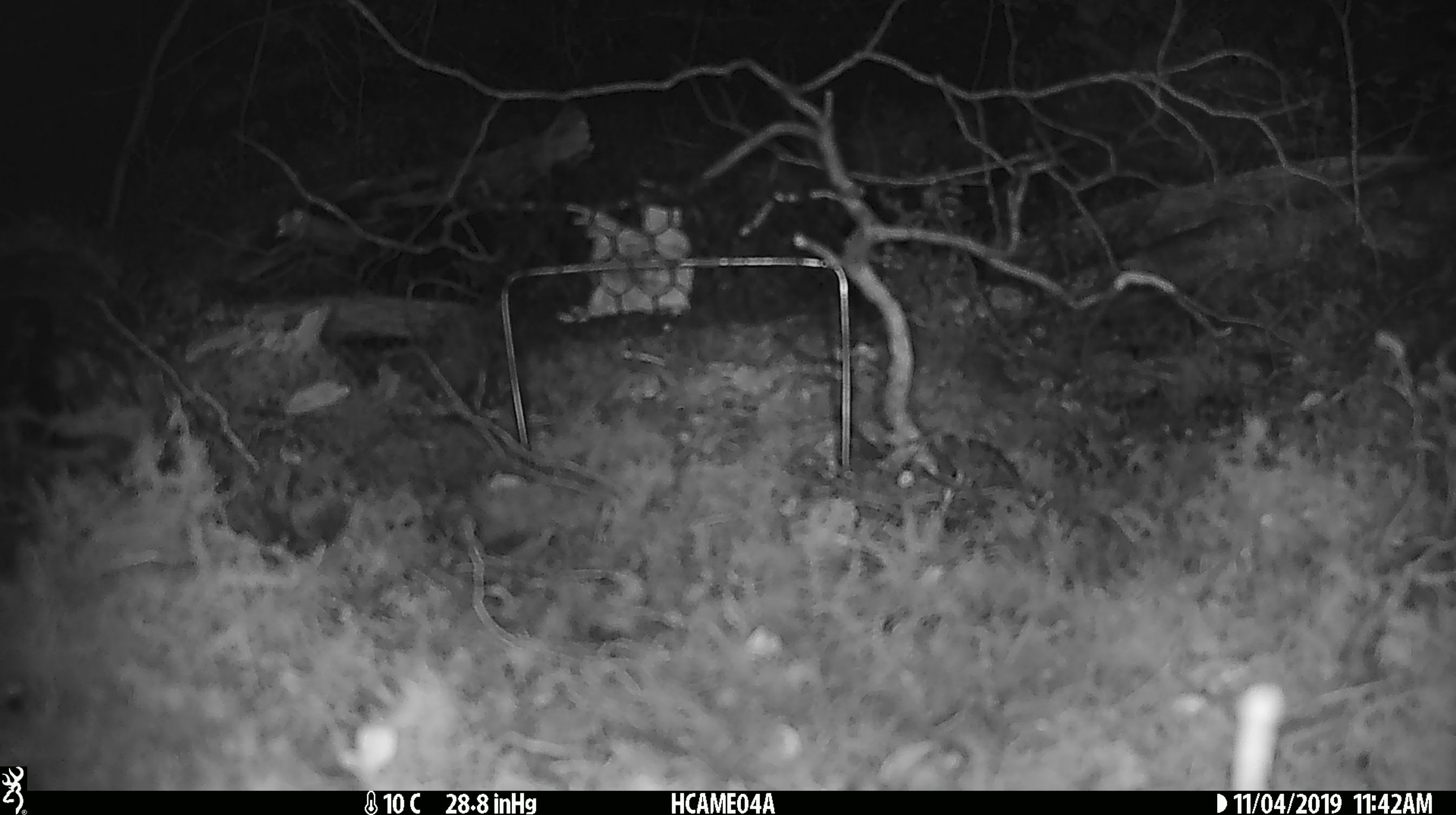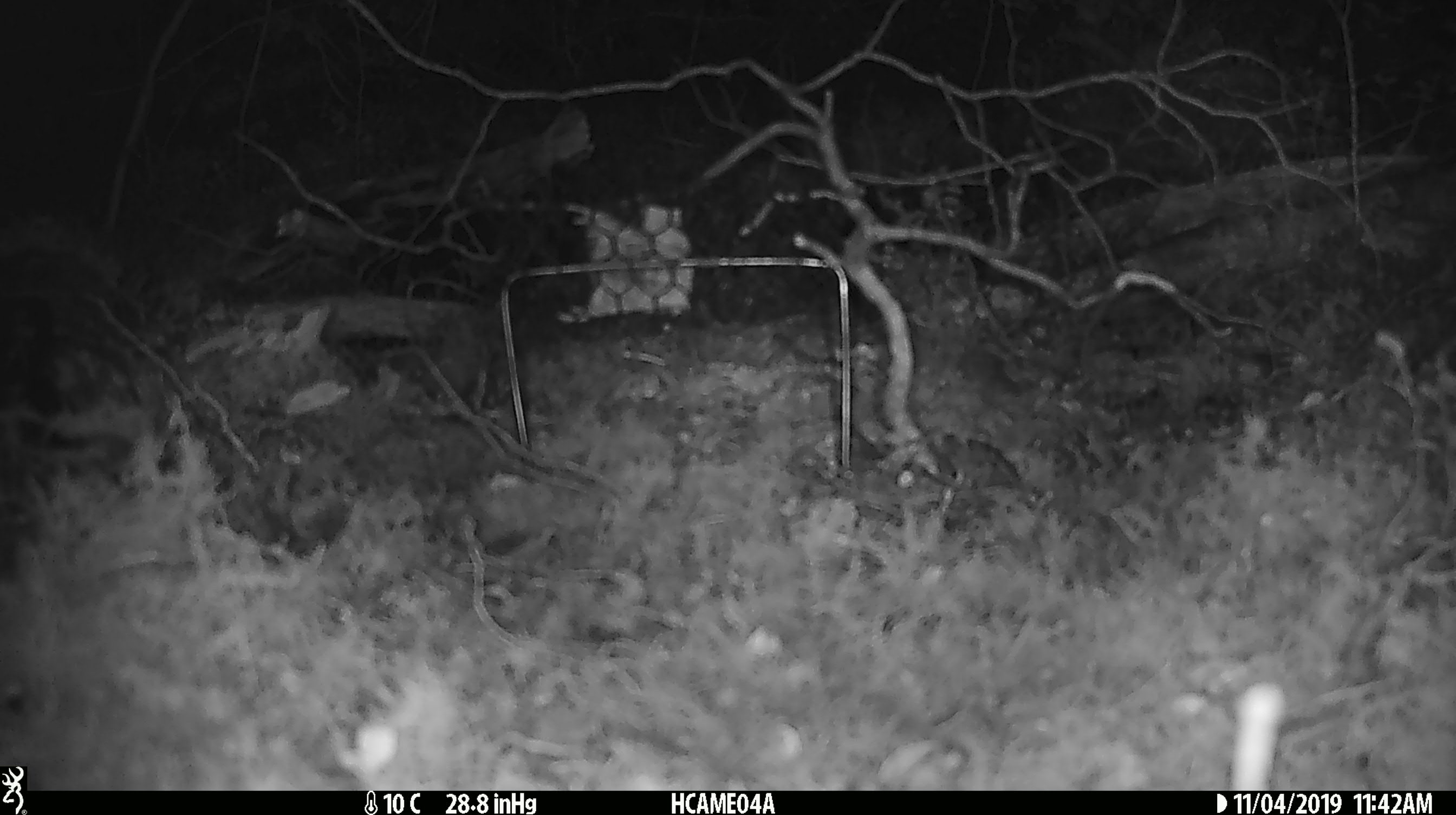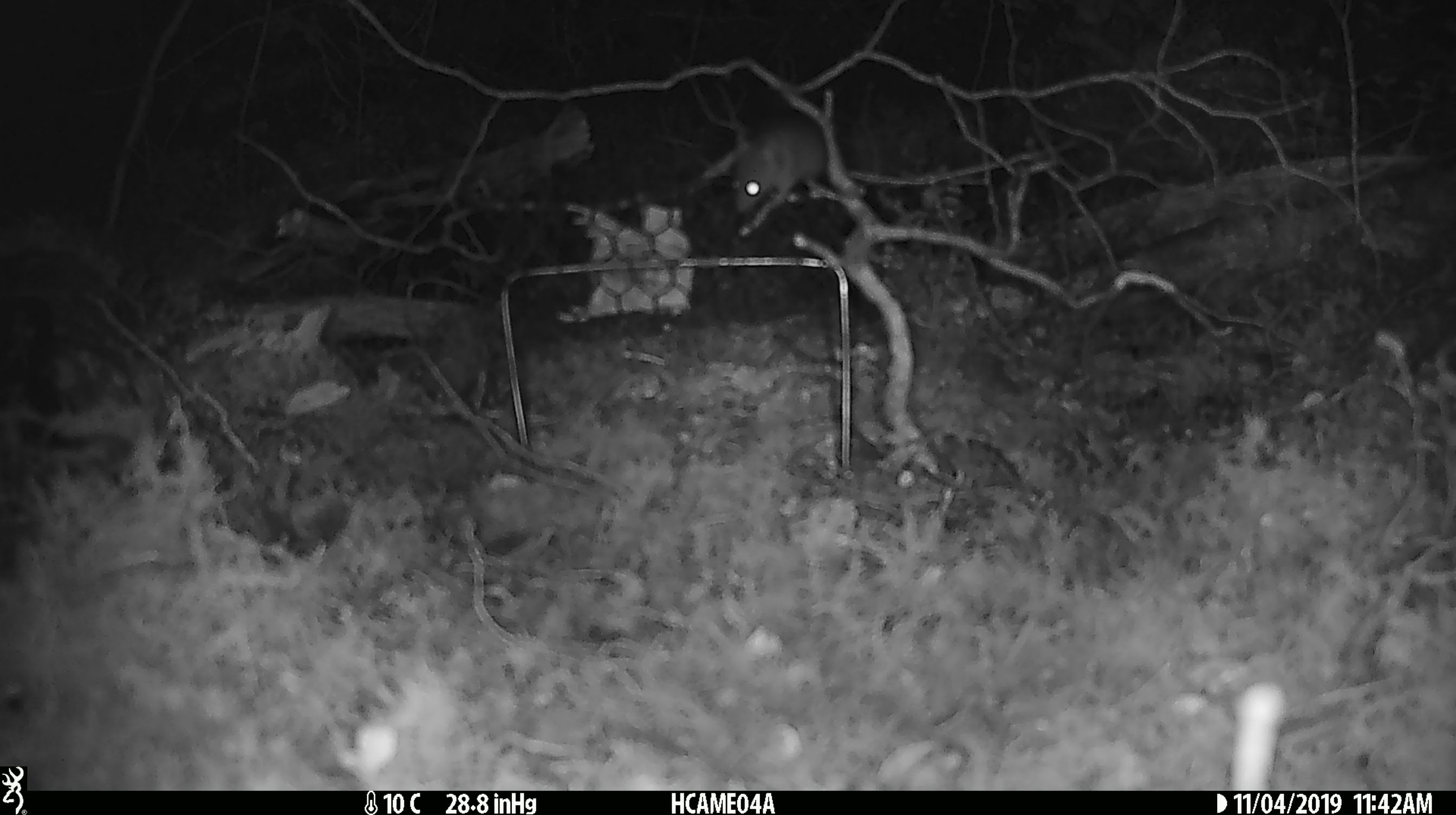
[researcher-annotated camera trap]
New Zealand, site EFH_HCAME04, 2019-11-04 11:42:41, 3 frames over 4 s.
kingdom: Animalia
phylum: Chordata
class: Mammalia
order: Rodentia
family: Muridae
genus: Mus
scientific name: Mus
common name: mouse